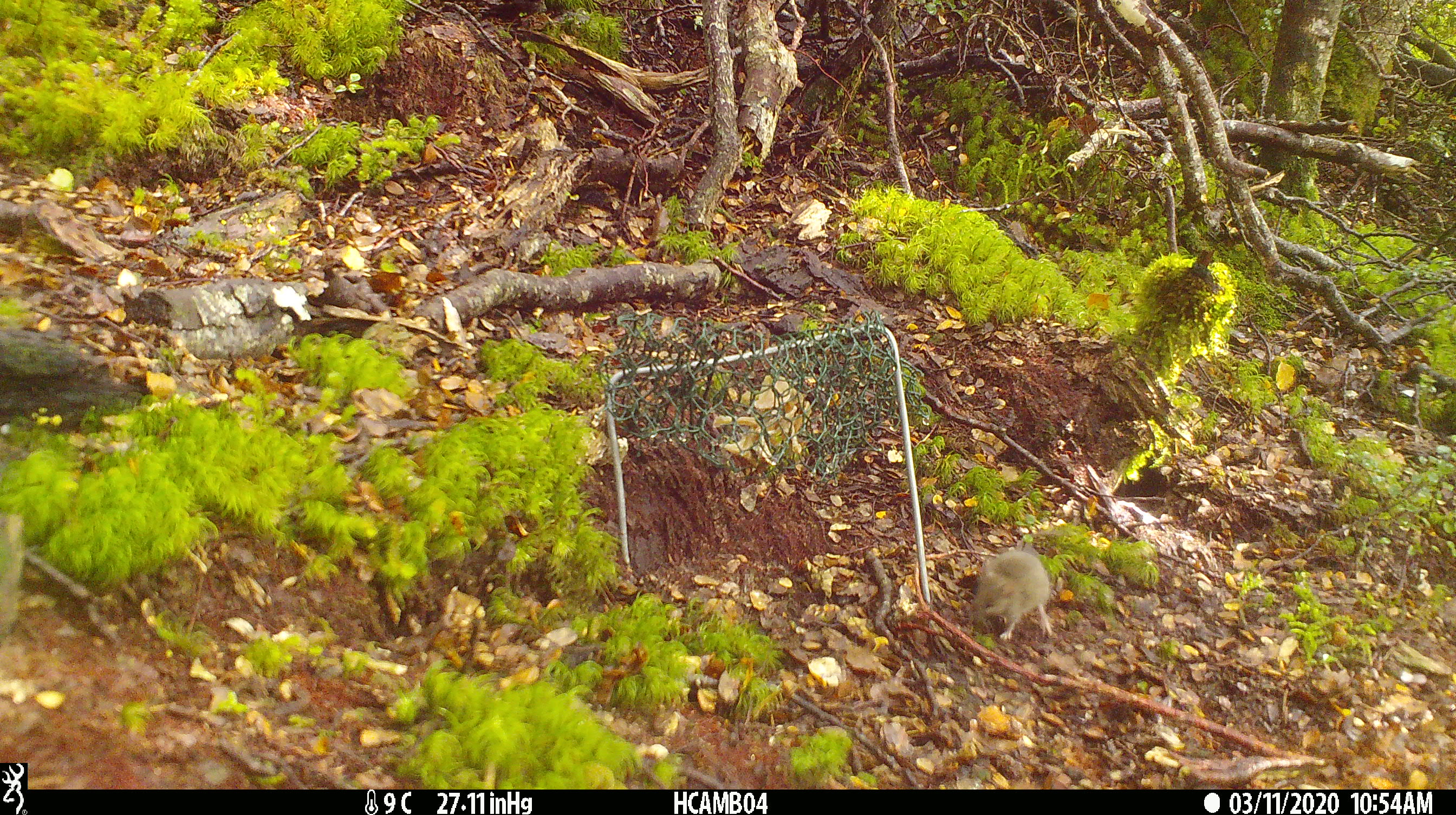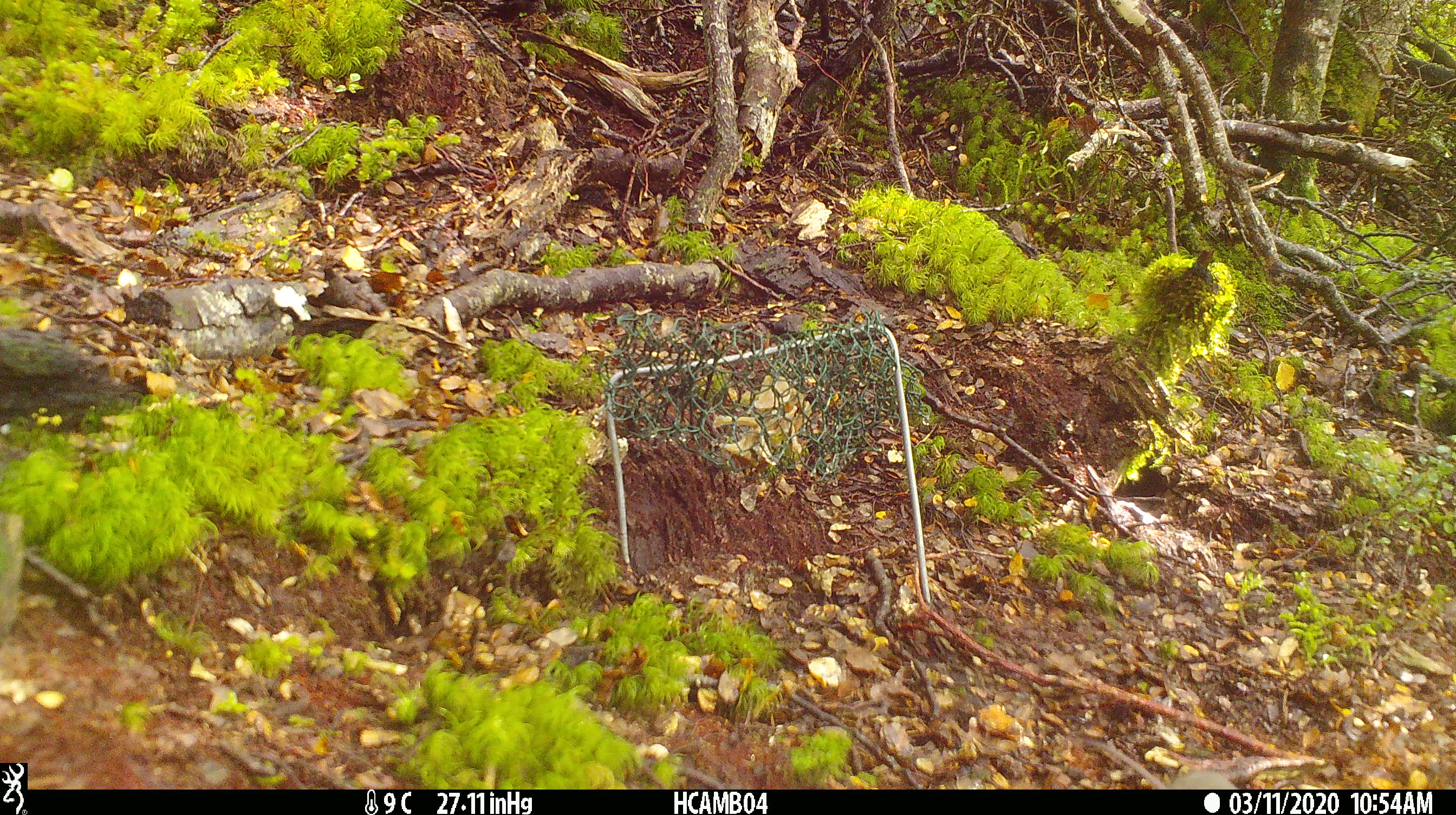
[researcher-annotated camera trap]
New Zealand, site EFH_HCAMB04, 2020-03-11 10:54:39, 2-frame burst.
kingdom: Animalia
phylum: Chordata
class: Mammalia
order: Rodentia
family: Muridae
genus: Mus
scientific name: Mus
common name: mouse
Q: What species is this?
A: Mouse (Mus).